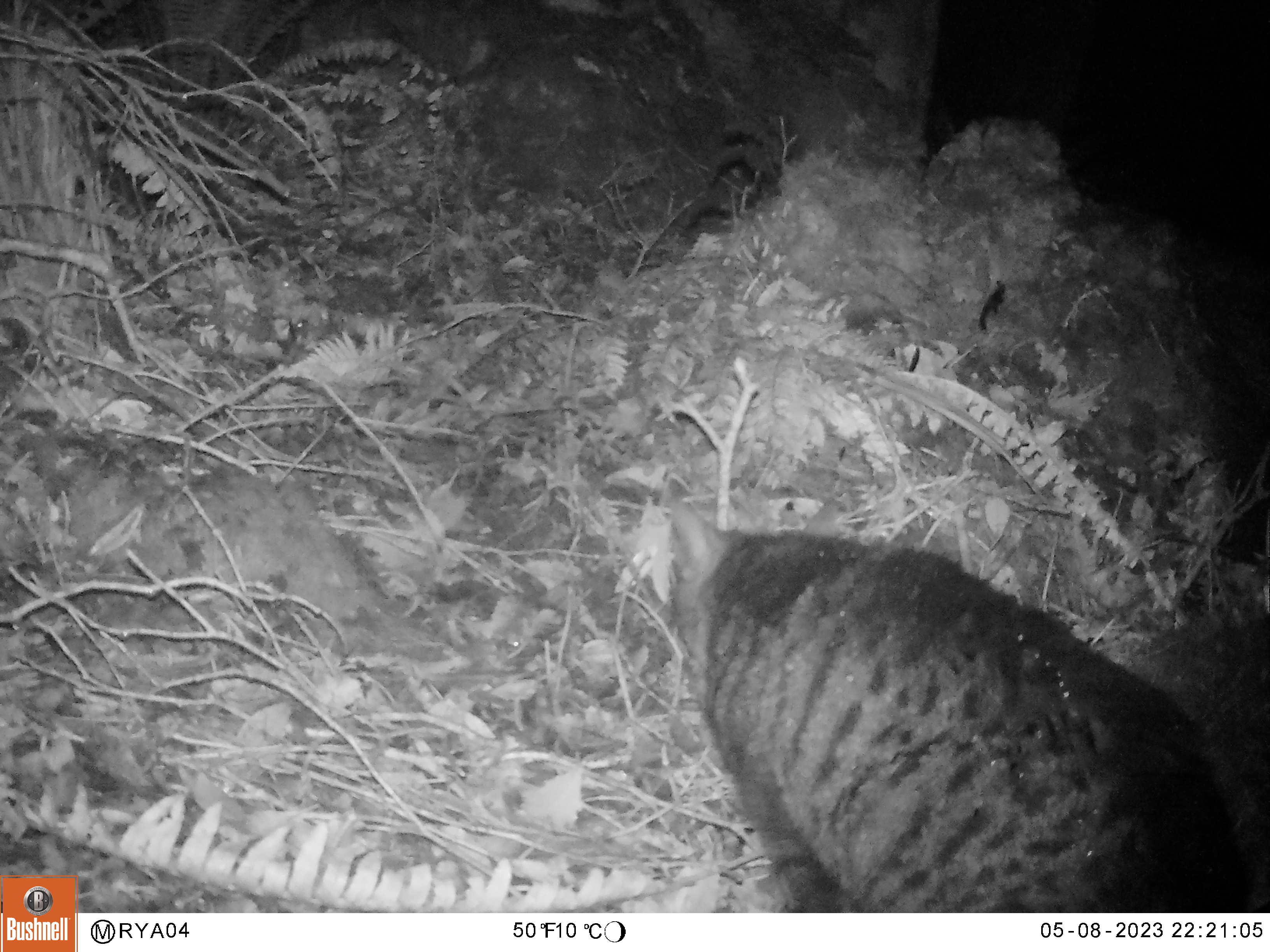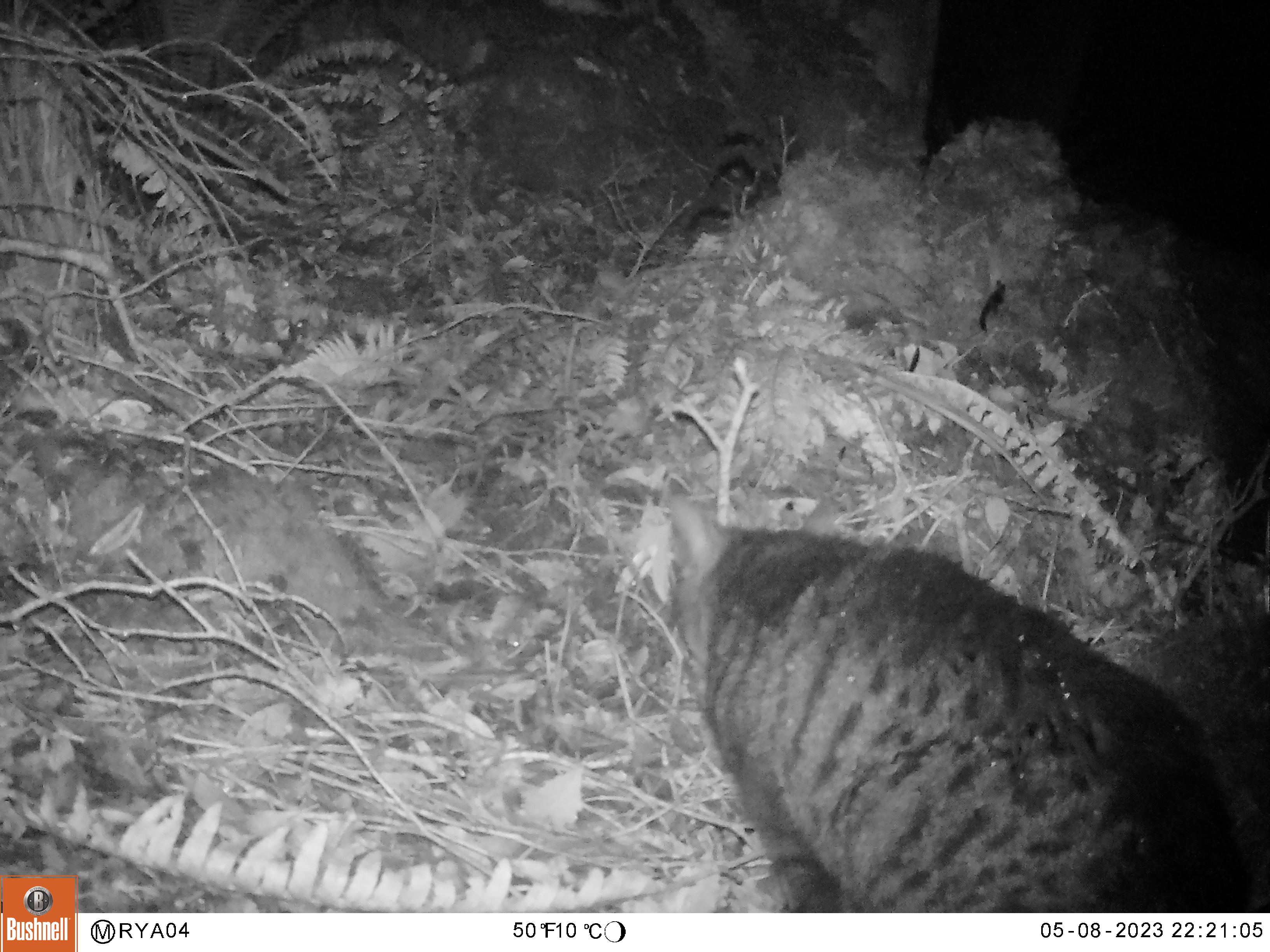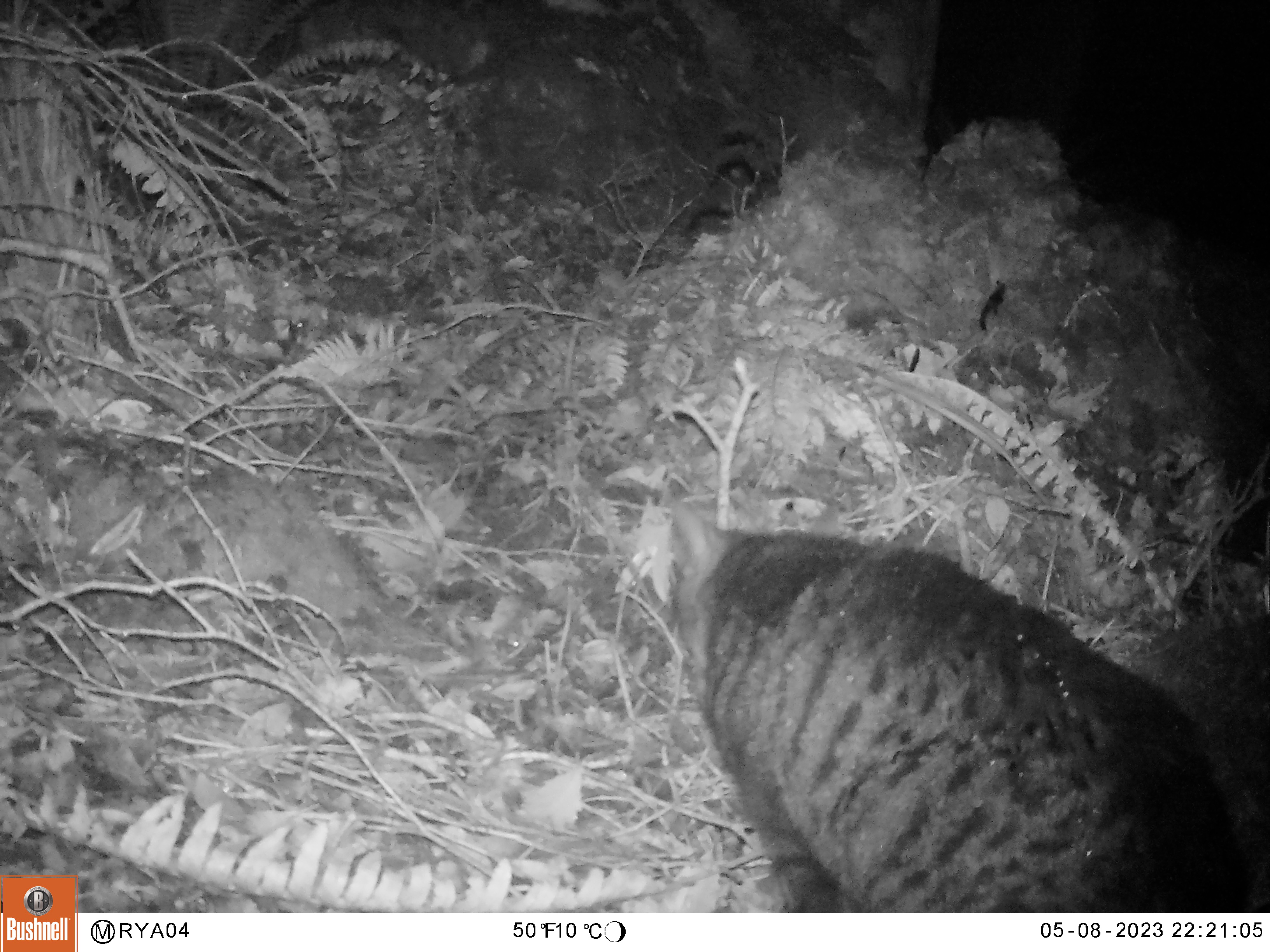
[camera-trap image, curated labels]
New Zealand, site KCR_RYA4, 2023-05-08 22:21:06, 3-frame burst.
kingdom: Animalia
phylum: Chordata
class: Mammalia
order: Carnivora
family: Felidae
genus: Felis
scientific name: Felis catus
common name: domestic cat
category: cat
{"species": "cat (domestic cat) (Felis catus)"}